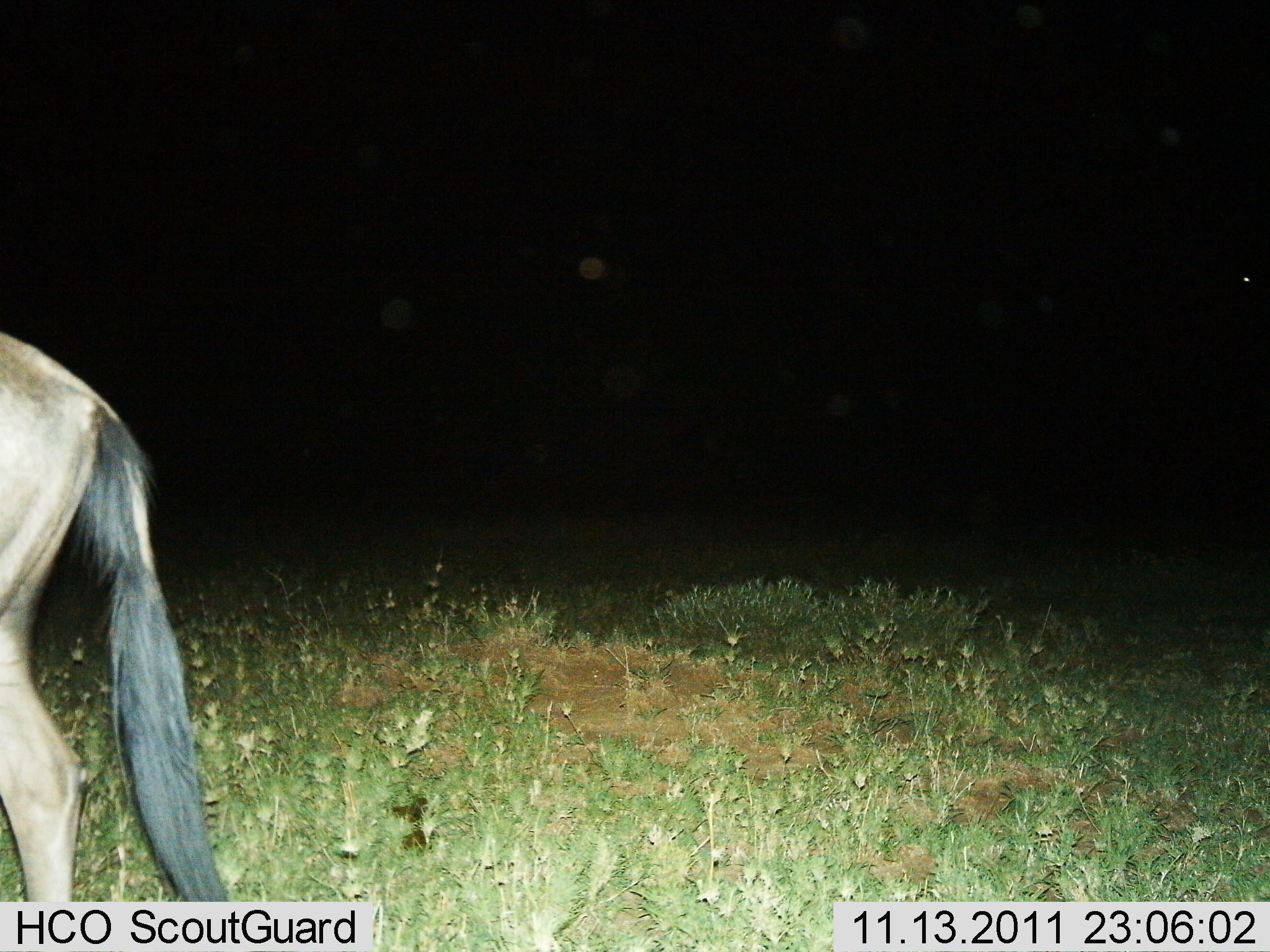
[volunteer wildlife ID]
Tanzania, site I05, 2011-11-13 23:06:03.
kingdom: Animalia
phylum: Chordata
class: Mammalia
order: Artiodactyla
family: Bovidae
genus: Connochaetes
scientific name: Connochaetes taurinus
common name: blue wildebeest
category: wildebeest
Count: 1.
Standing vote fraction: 73%.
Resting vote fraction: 0%.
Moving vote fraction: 27%.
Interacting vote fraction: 0%.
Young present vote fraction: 0%.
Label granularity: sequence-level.